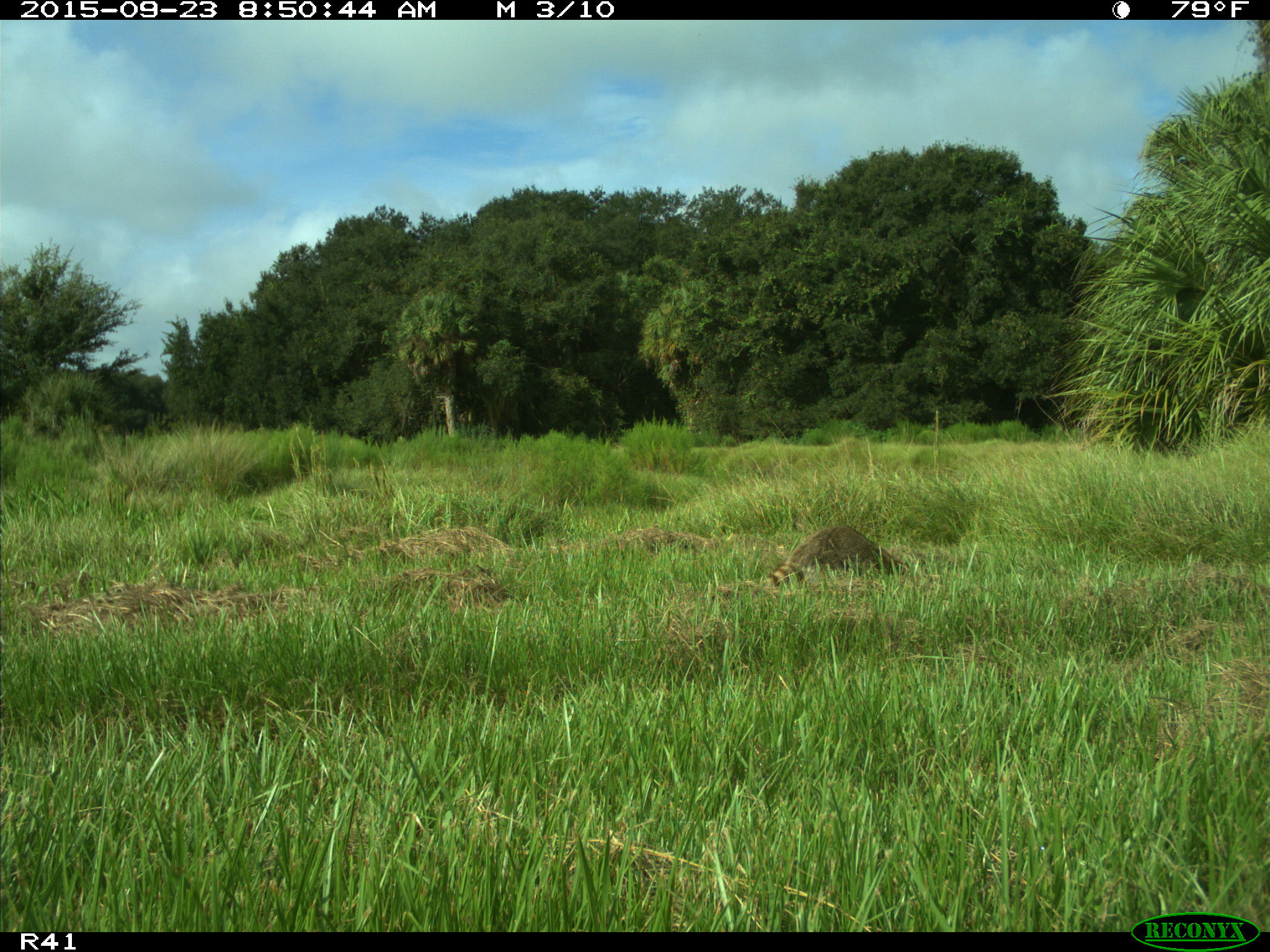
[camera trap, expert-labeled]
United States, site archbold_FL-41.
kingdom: Animalia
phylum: Chordata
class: Mammalia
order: Carnivora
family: Procyonidae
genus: Procyon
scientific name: Procyon lotor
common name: common raccoon